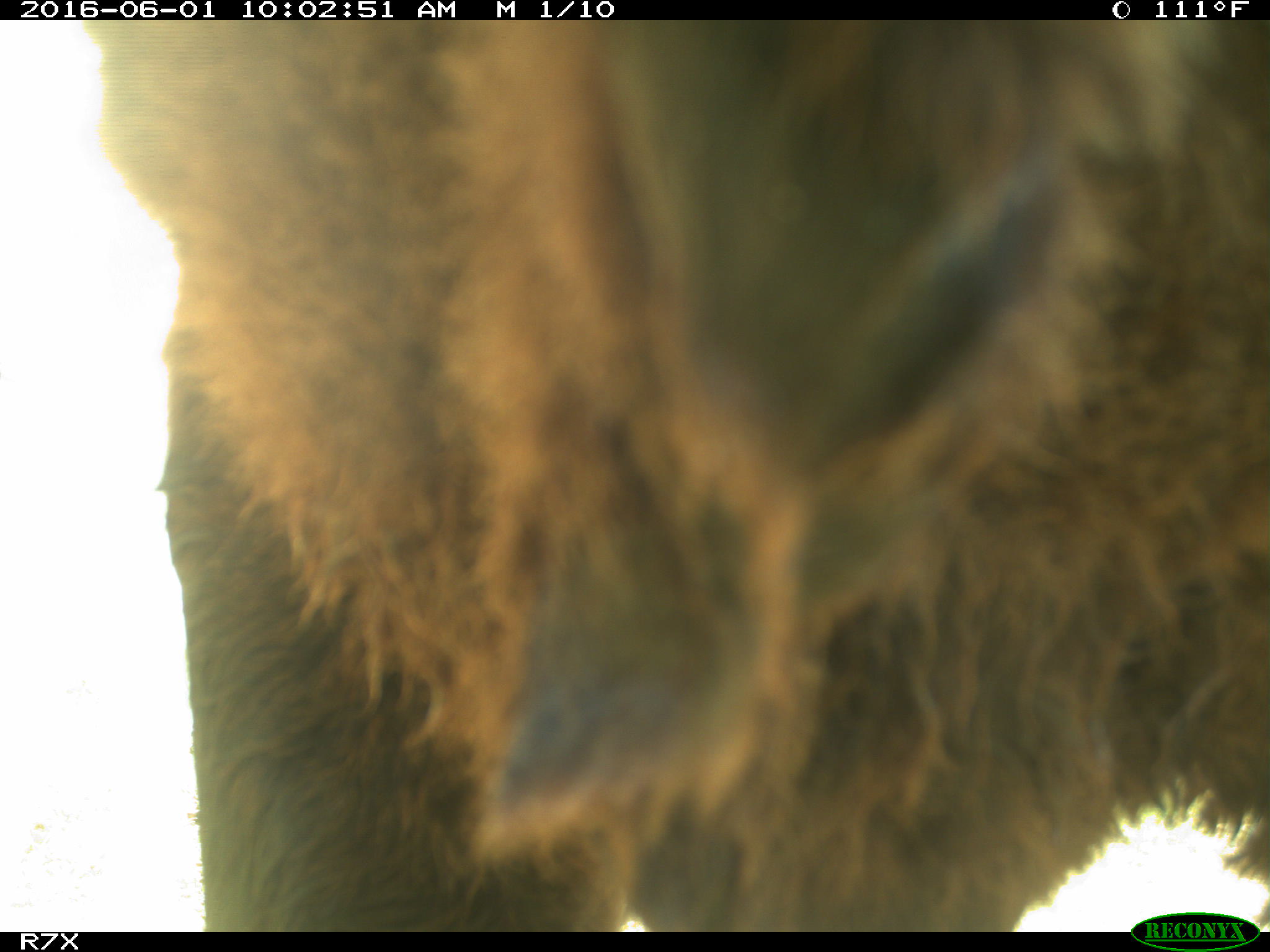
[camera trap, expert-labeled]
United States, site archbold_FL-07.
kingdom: Animalia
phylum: Chordata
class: Mammalia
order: Artiodactyla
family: Bovidae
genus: Bos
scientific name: Bos taurus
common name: domestic cow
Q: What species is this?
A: Bos taurus (domestic cow).